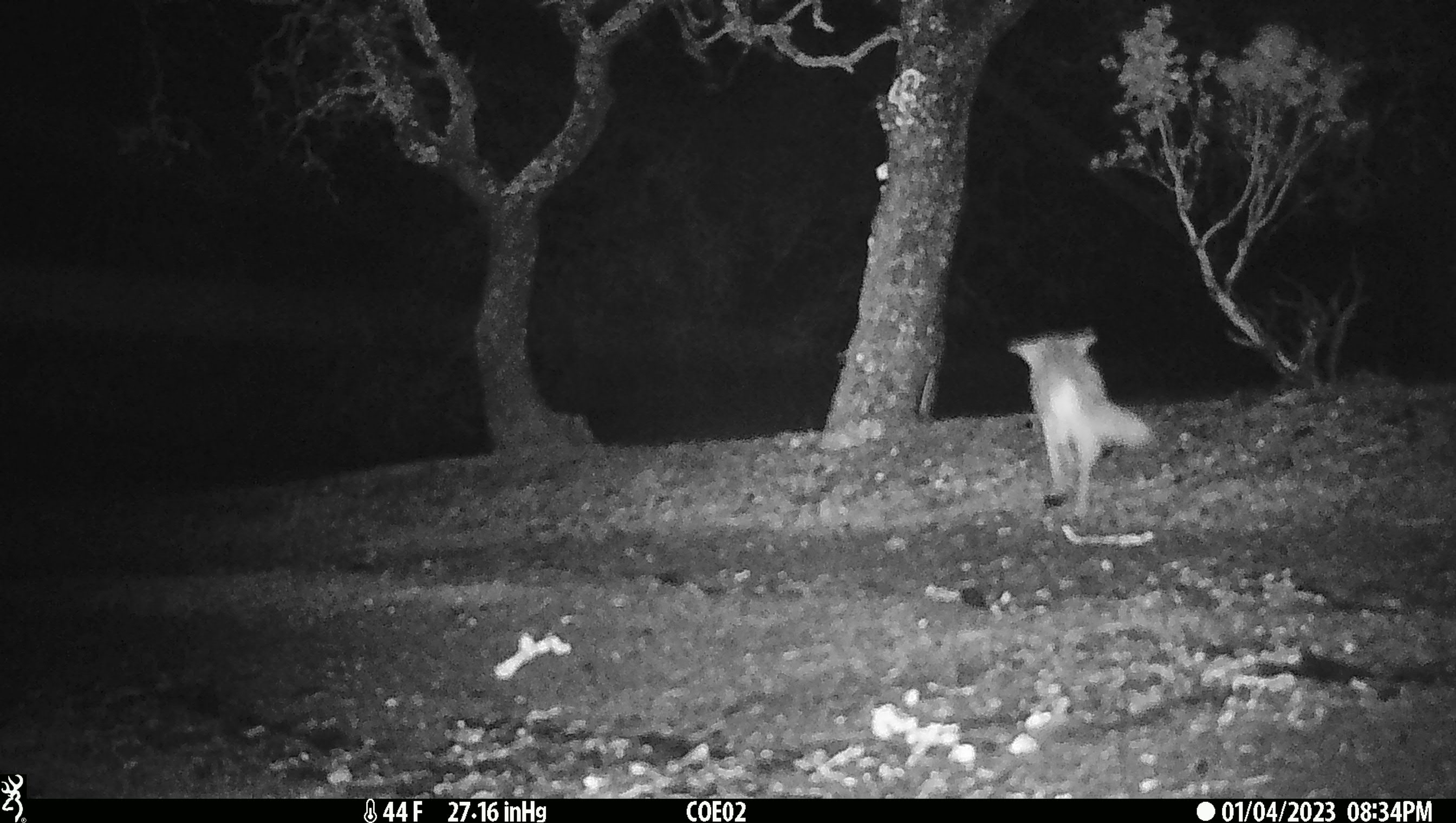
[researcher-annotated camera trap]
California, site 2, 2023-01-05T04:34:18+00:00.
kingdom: Animalia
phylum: Chordata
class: Mammalia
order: Carnivora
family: Canidae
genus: Canis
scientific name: Canis latrans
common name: coyote